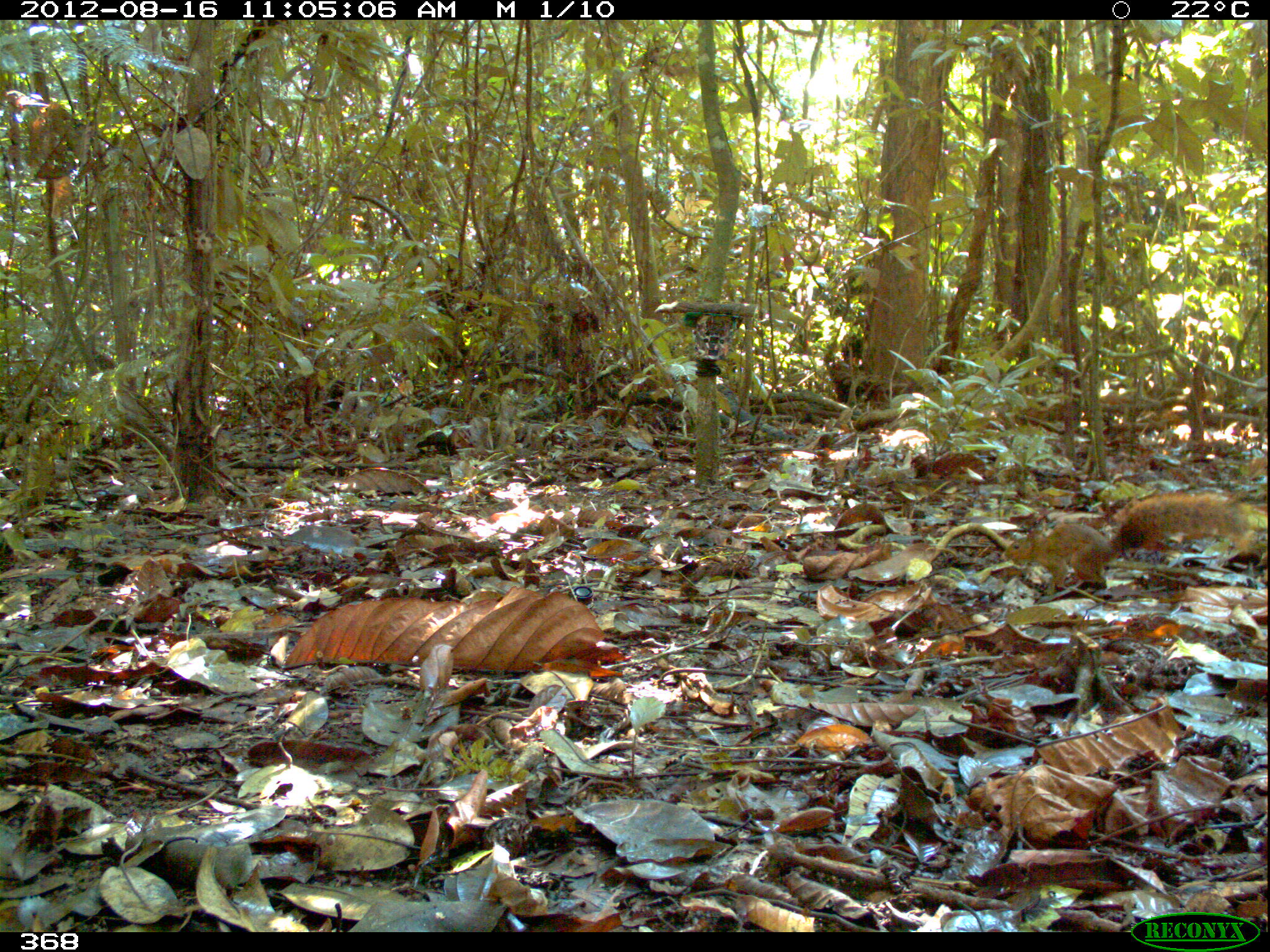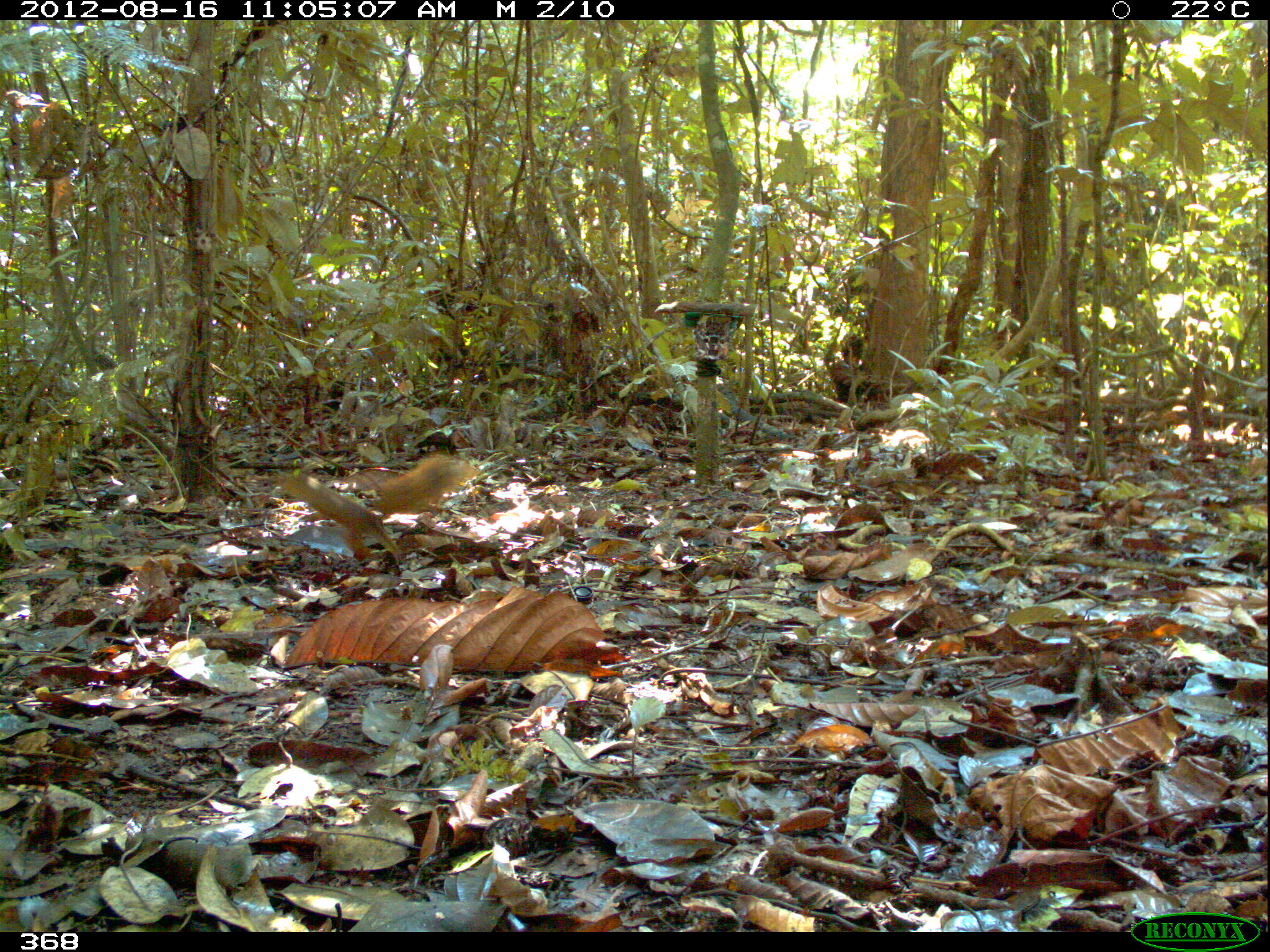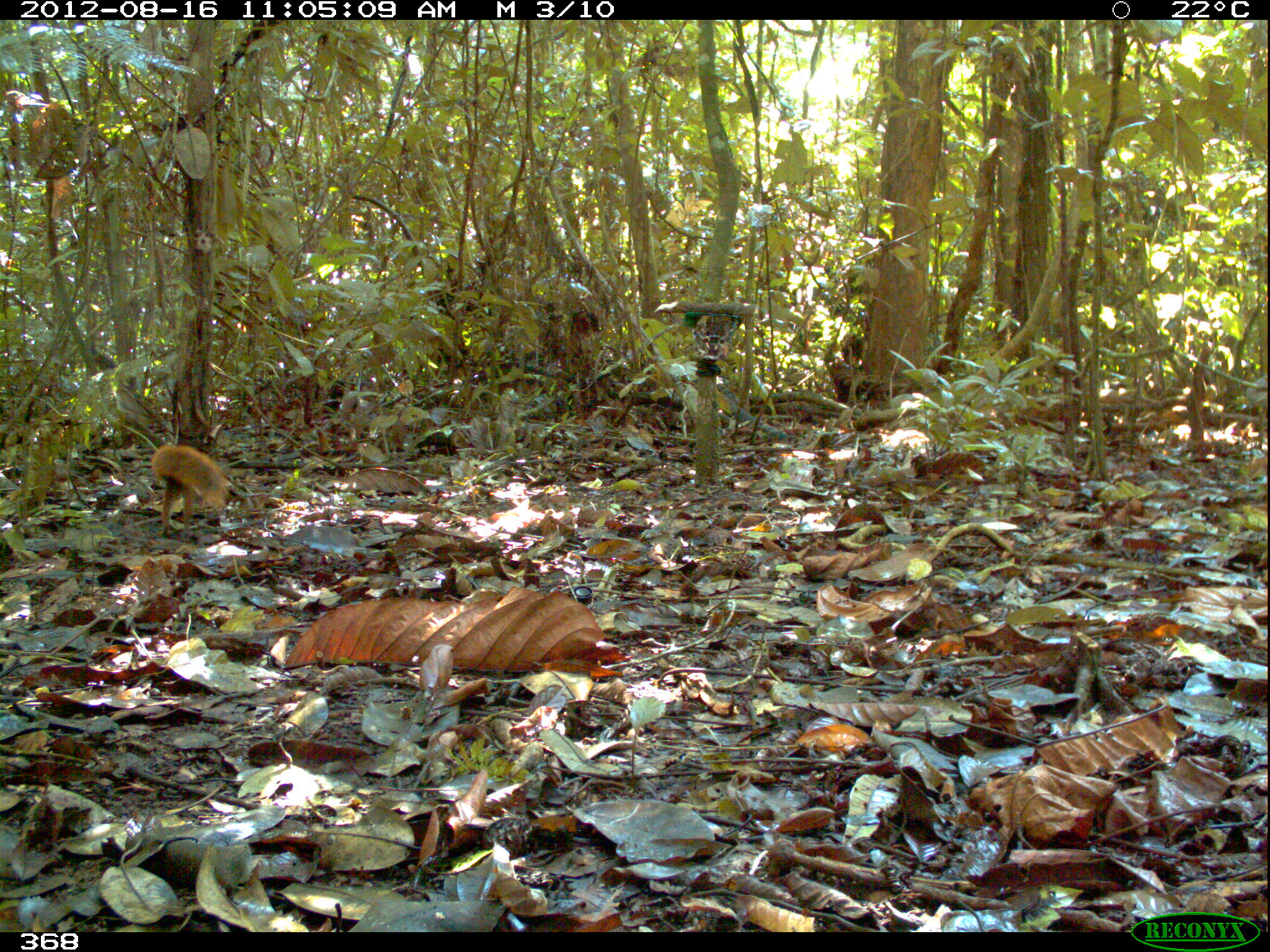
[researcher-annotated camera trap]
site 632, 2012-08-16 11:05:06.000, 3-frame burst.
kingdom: Animalia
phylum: Chordata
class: Mammalia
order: Rodentia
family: Sciuridae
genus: Sciurus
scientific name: Sciurus spadiceus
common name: southern amazon red squirrel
Sciurus spadiceus (southern amazon red squirrel).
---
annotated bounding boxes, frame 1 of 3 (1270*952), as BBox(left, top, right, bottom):
sciurus spadiceus: BBox(1000, 489, 1246, 589)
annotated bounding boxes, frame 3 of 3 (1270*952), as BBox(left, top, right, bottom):
sciurus spadiceus: BBox(150, 445, 229, 533)